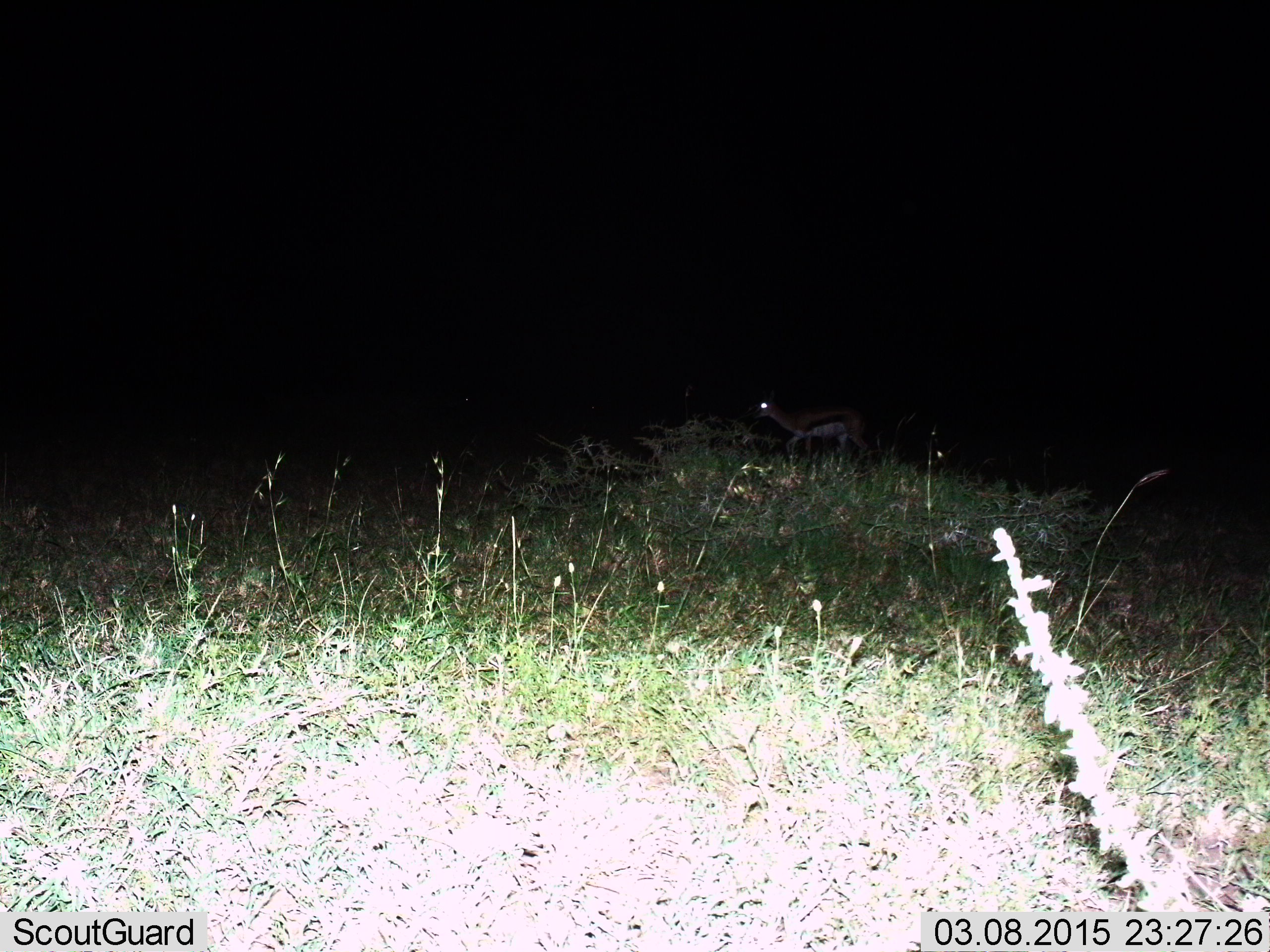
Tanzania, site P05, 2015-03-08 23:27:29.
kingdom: Animalia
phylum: Chordata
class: Mammalia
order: Artiodactyla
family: Bovidae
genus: Eudorcas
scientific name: Eudorcas thomsonii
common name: thomson's gazelle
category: gazellethomsons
Gazellethomsons (thomson's gazelle) (Eudorcas thomsonii), count 1. Behavior (volunteer vote fractions): standing 60%, resting 10%, moving 40%, interacting 0%. Young present (vote fraction): 0%. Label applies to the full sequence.